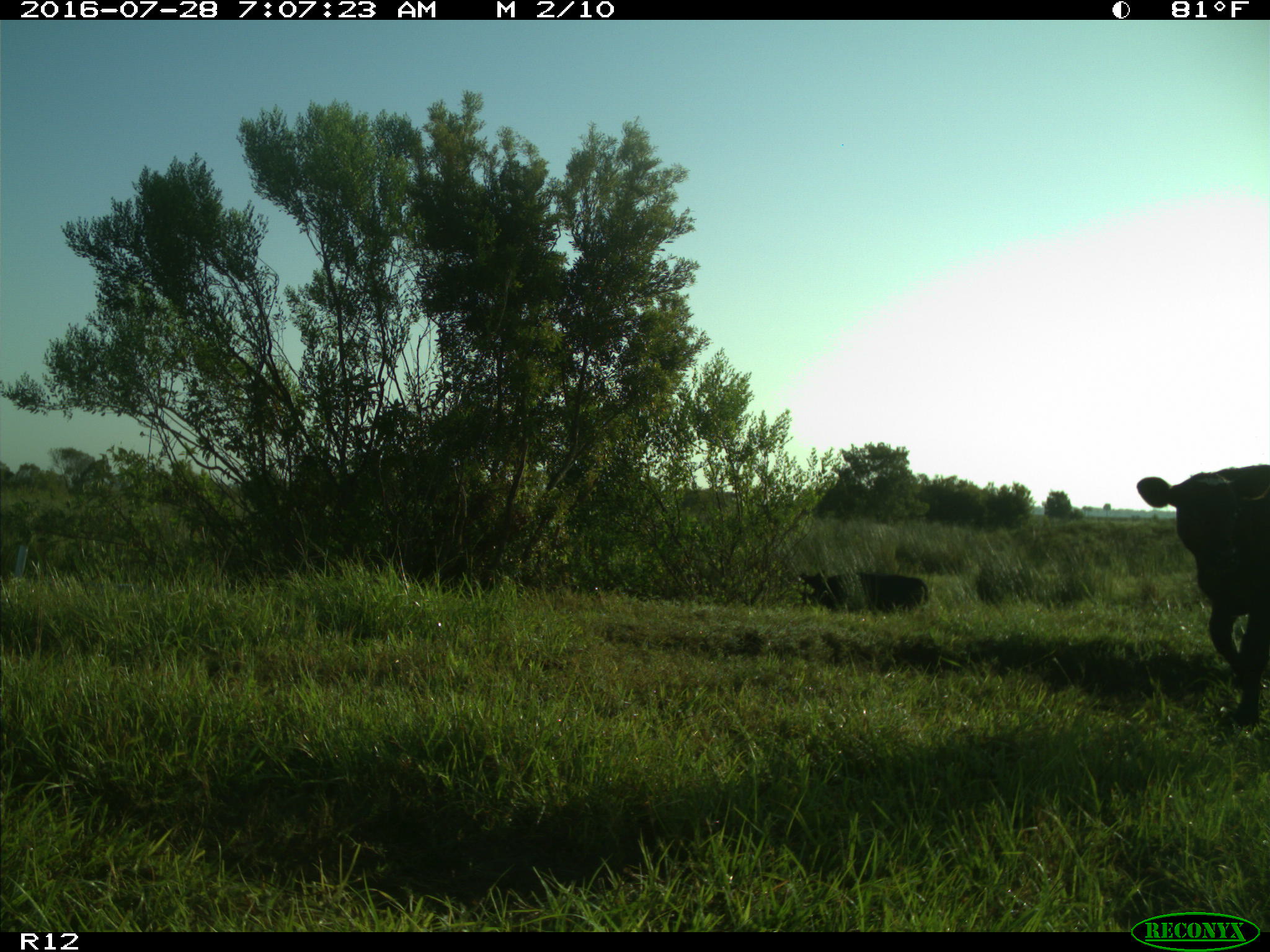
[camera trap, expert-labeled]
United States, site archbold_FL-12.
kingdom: Animalia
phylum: Chordata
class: Mammalia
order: Artiodactyla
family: Bovidae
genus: Bos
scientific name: Bos taurus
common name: domestic cow